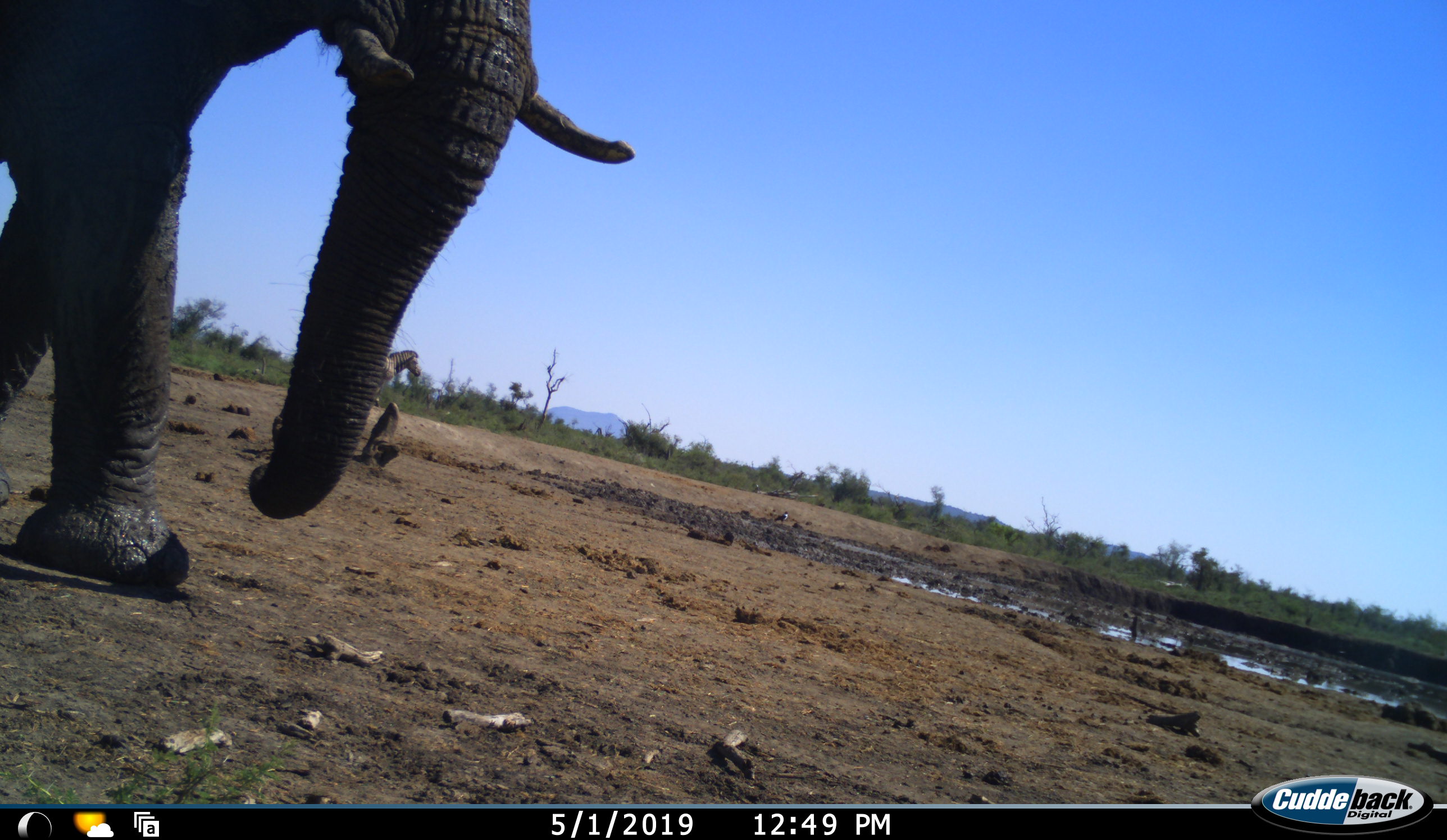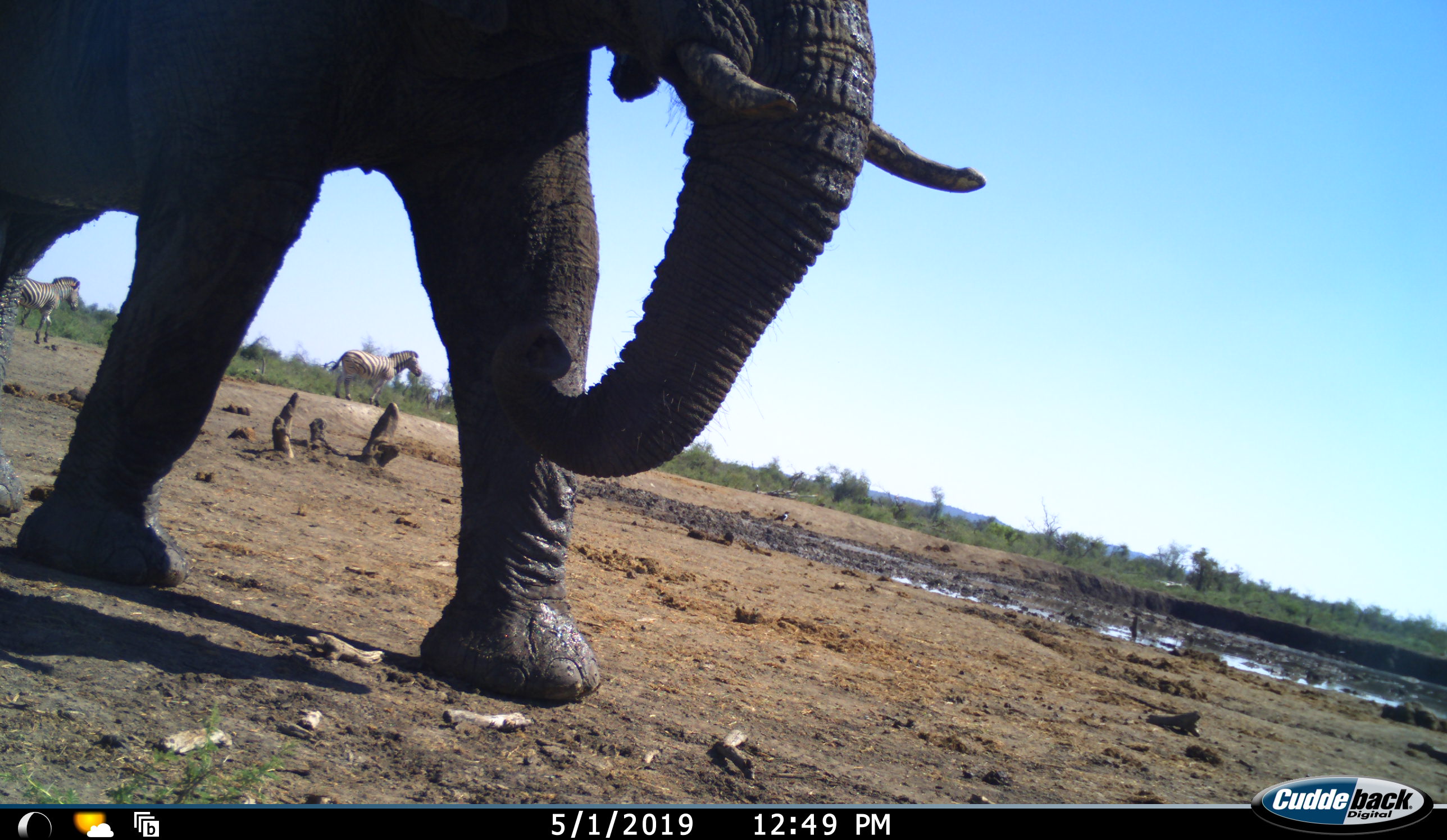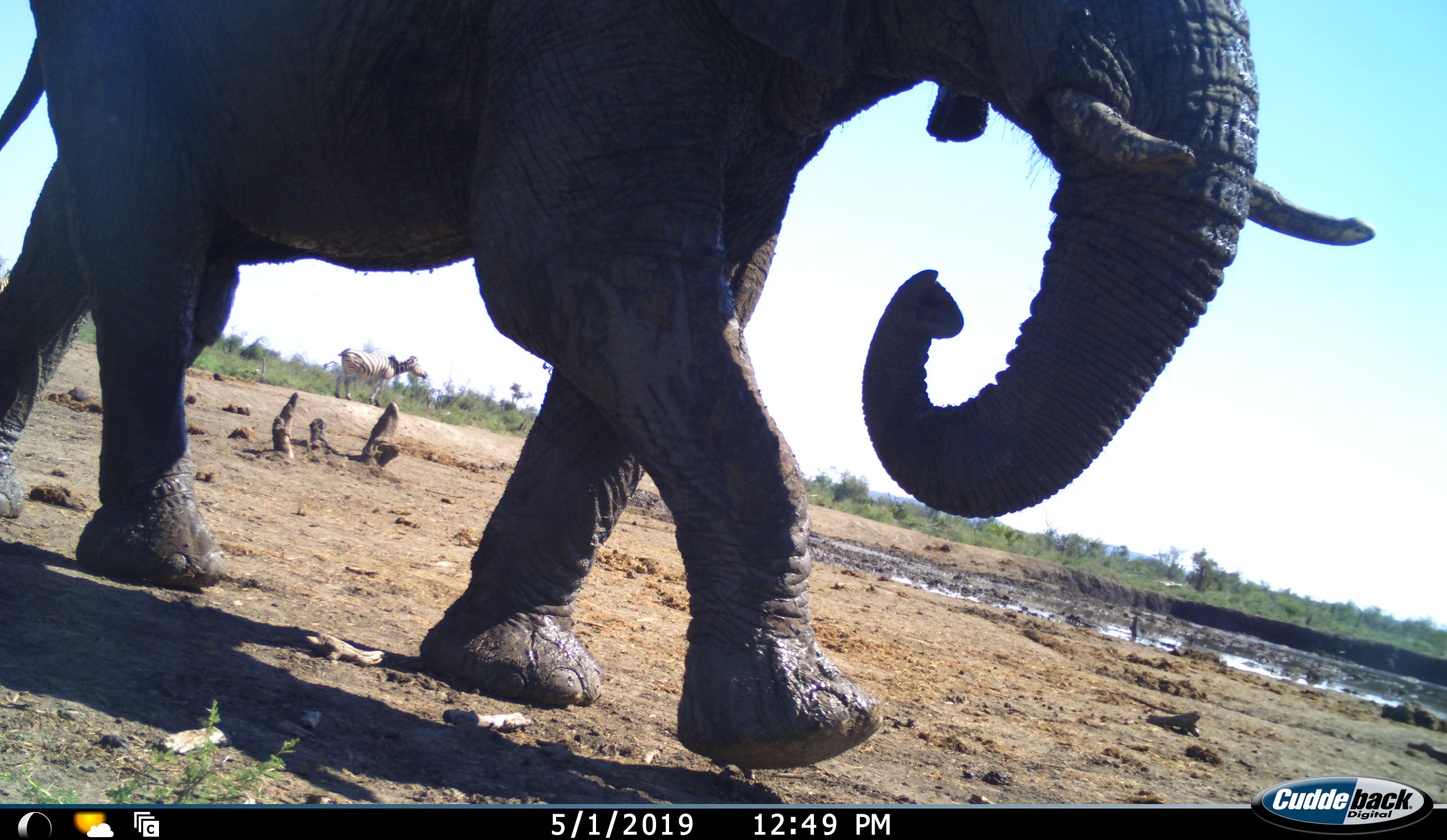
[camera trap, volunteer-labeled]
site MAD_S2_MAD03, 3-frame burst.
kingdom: Animalia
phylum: Chordata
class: Mammalia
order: Proboscidea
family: Elephantidae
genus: Loxodonta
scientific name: Loxodonta africana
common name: african bush elephant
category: elephant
Elephant (african bush elephant) (Loxodonta africana), count 1. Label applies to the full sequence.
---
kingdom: Animalia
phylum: Chordata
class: Mammalia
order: Perissodactyla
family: Equidae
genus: Equus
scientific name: Equus quagga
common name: plains zebra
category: zebraplains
Zebraplains (plains zebra) (Equus quagga), count 2. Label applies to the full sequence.